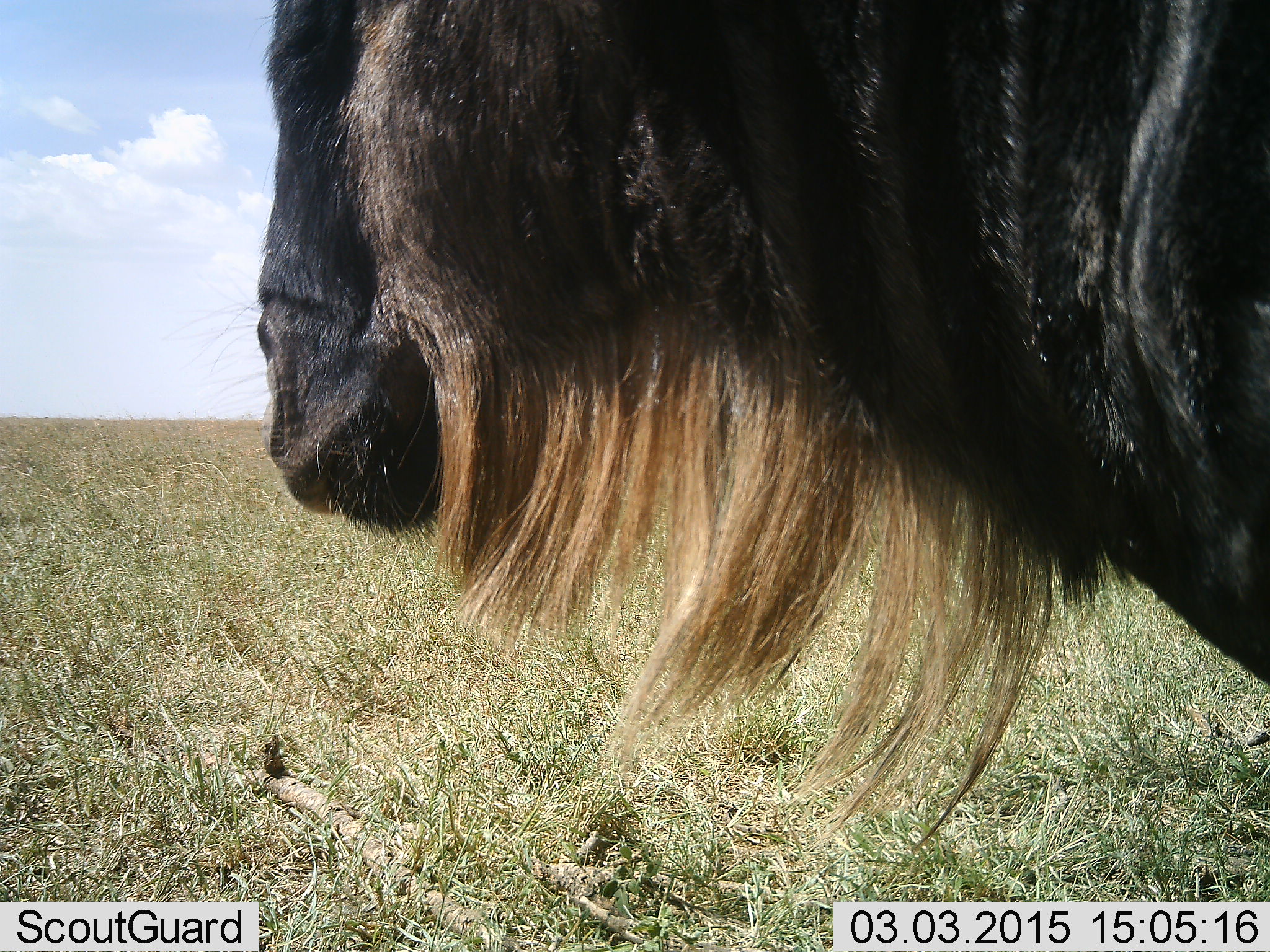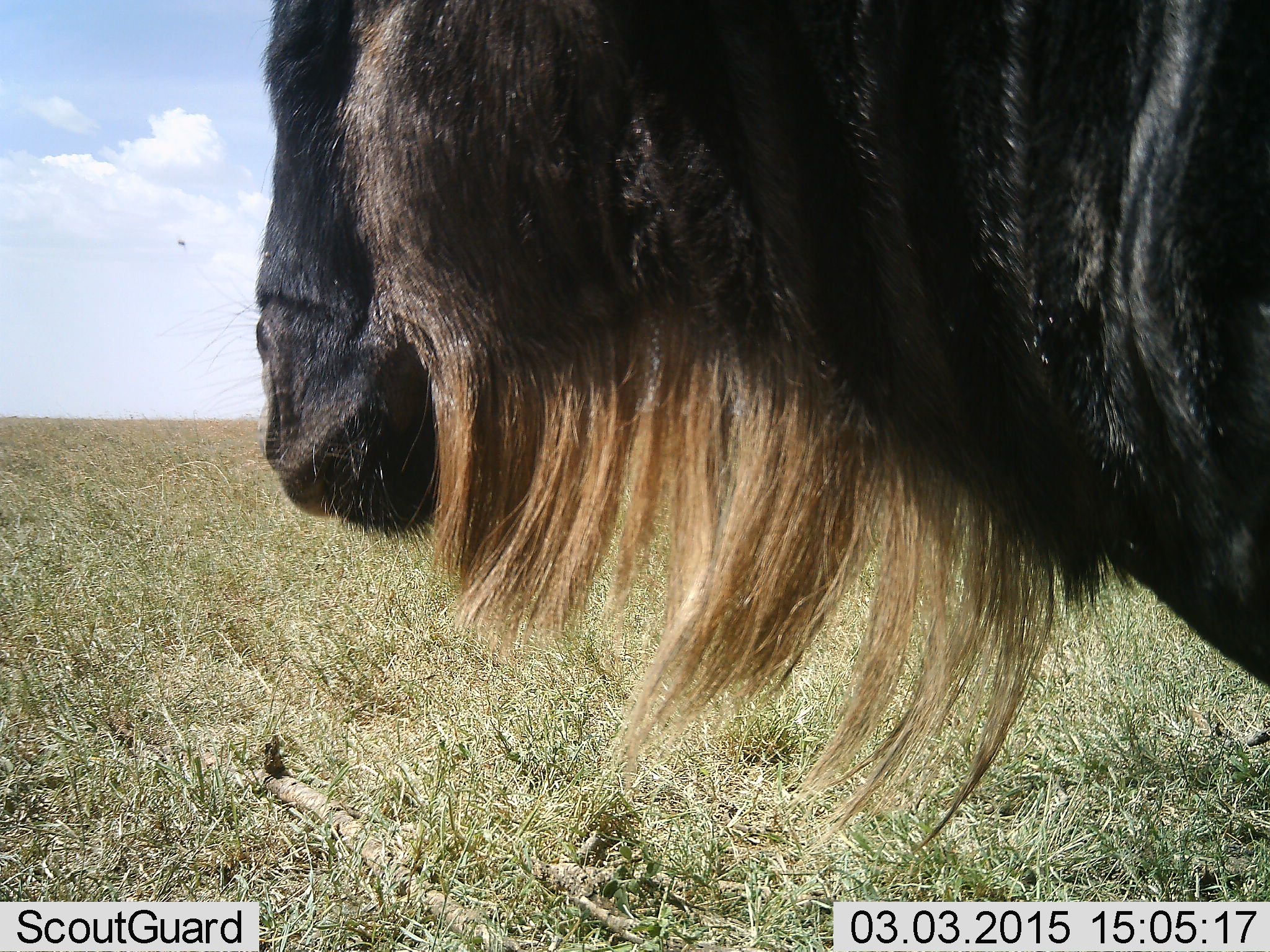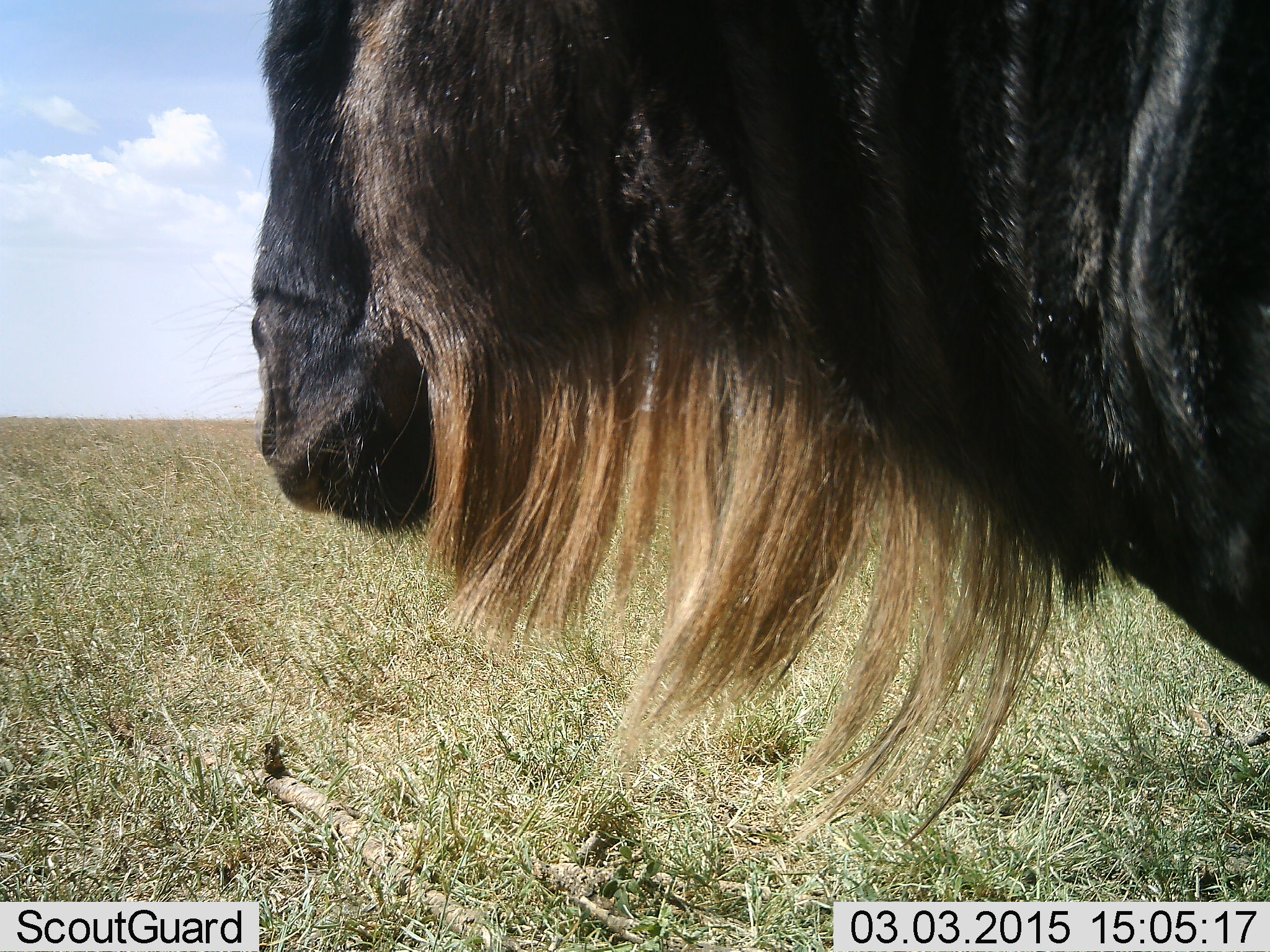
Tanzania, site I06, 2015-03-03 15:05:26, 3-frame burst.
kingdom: Animalia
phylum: Chordata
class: Mammalia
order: Artiodactyla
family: Bovidae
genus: Connochaetes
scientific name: Connochaetes taurinus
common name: blue wildebeest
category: wildebeest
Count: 1.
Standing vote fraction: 100%.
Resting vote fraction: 8%.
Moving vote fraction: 0%.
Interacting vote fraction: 0%.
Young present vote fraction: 0%.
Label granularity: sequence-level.